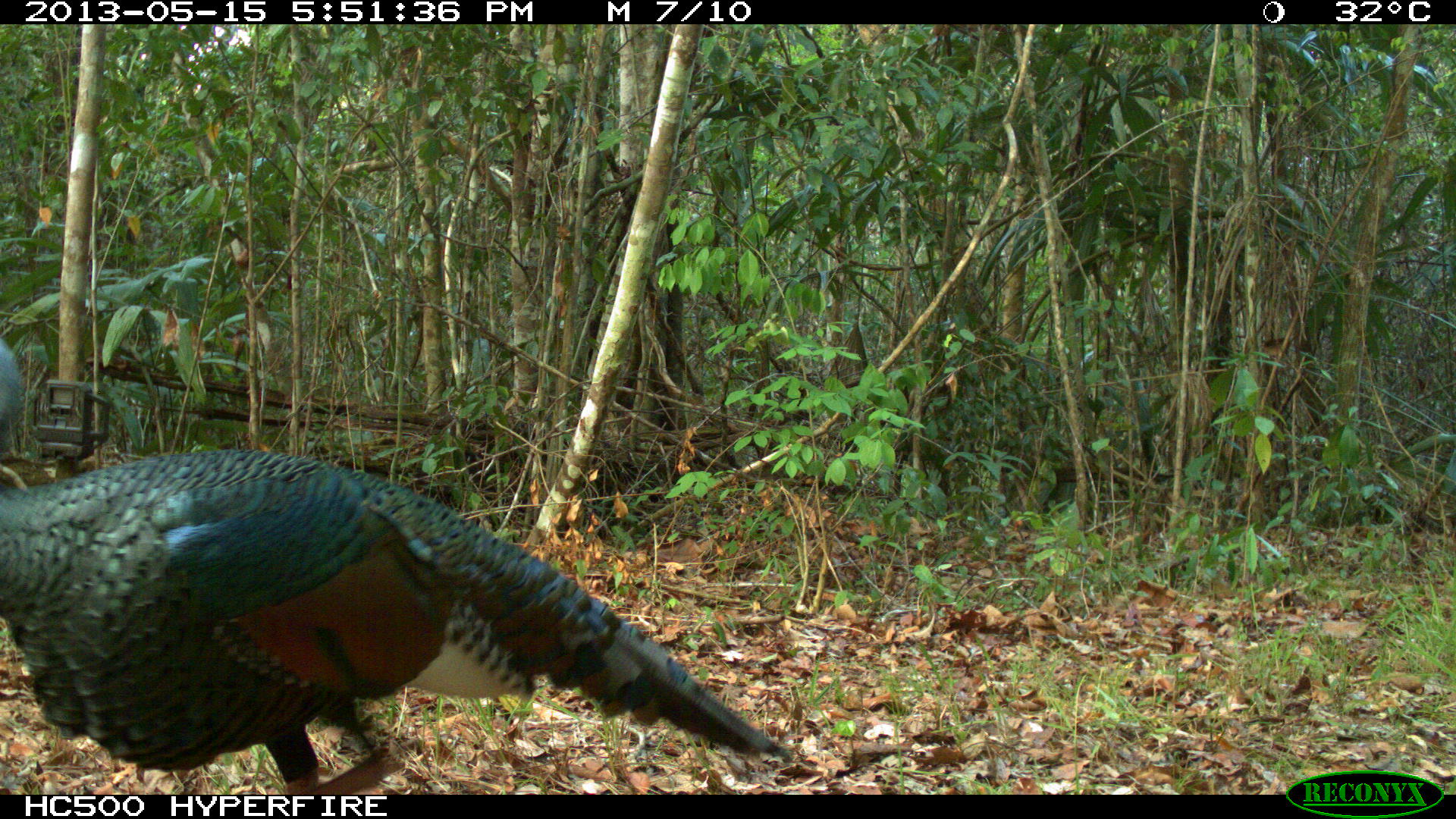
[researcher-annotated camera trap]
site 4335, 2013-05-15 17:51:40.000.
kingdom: Animalia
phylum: Chordata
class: Aves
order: Galliformes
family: Phasianidae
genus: Meleagris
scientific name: Meleagris ocellata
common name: ocellated turkey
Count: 1.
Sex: male.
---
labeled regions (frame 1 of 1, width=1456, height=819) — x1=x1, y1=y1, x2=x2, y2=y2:
meleagris ocellata: x1=0, y1=332, x2=795, y2=795